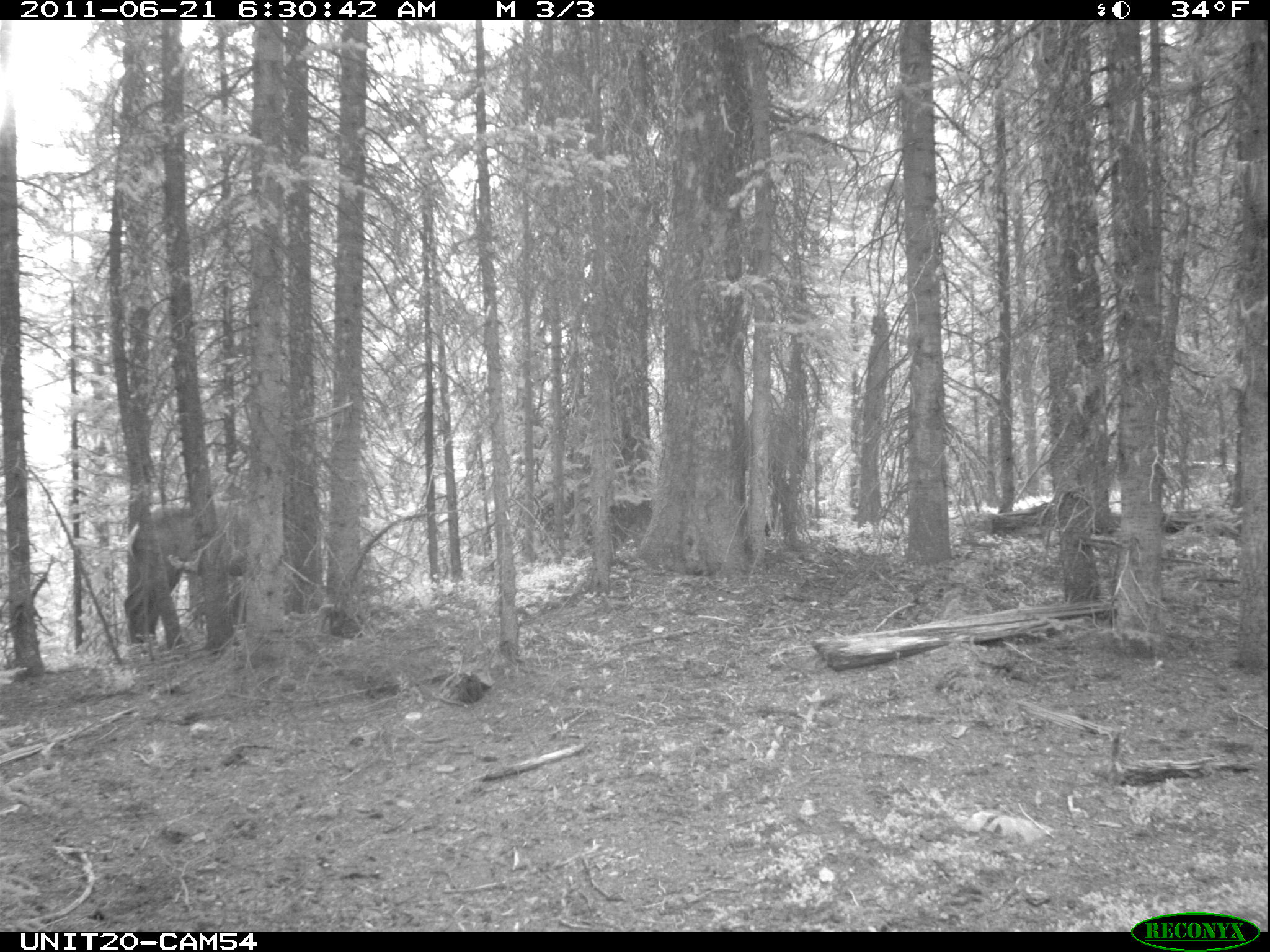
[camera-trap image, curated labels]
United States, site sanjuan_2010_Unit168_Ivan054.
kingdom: Animalia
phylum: Chordata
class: Mammalia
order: Artiodactyla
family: Cervidae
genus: Cervus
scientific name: Cervus elaphus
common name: red deer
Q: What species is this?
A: Cervus elaphus (red deer).